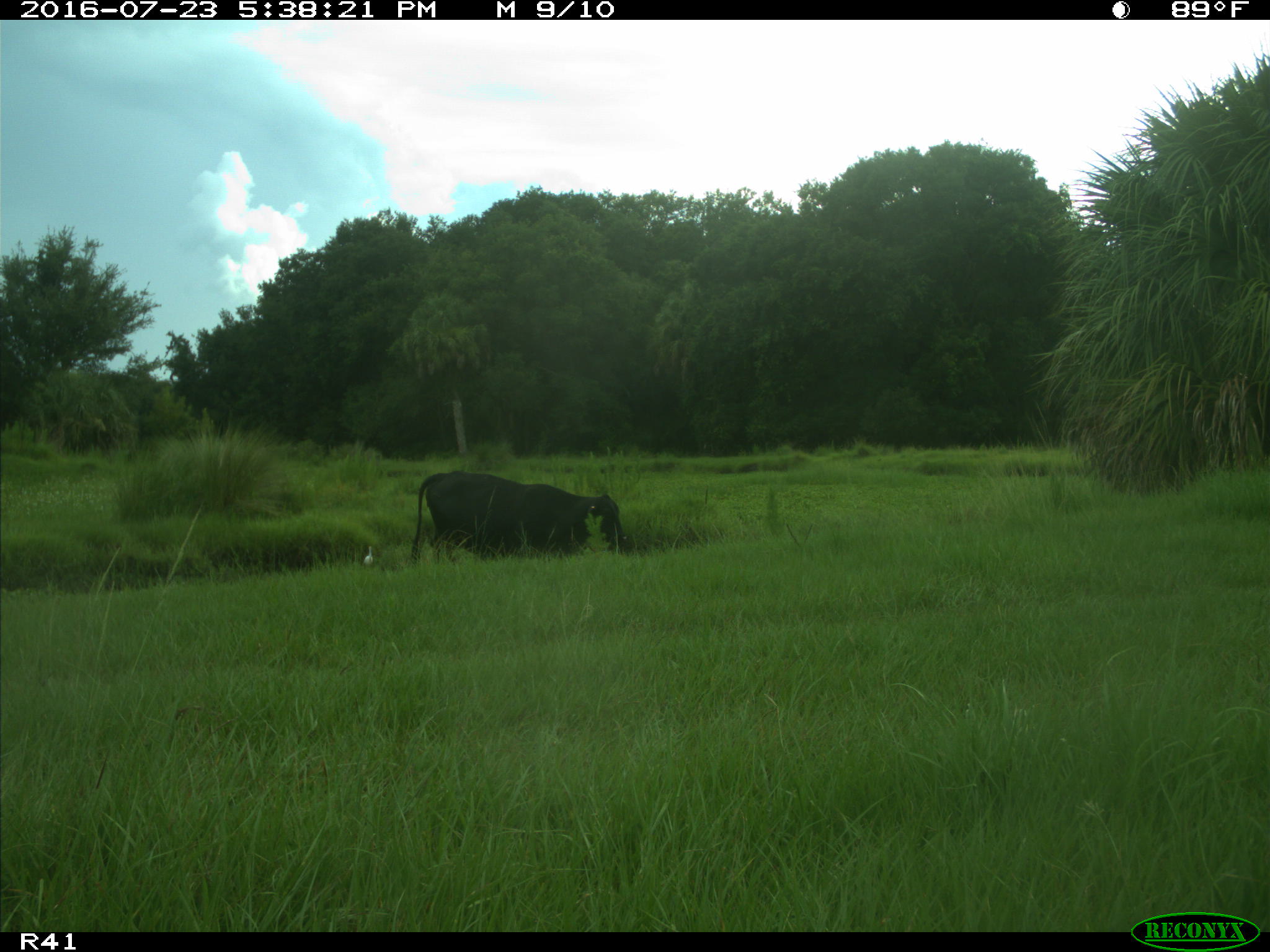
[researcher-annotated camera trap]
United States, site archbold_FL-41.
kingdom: Animalia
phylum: Chordata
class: Mammalia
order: Artiodactyla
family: Bovidae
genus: Bos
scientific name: Bos taurus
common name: domestic cow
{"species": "Bos taurus (domestic cow)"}